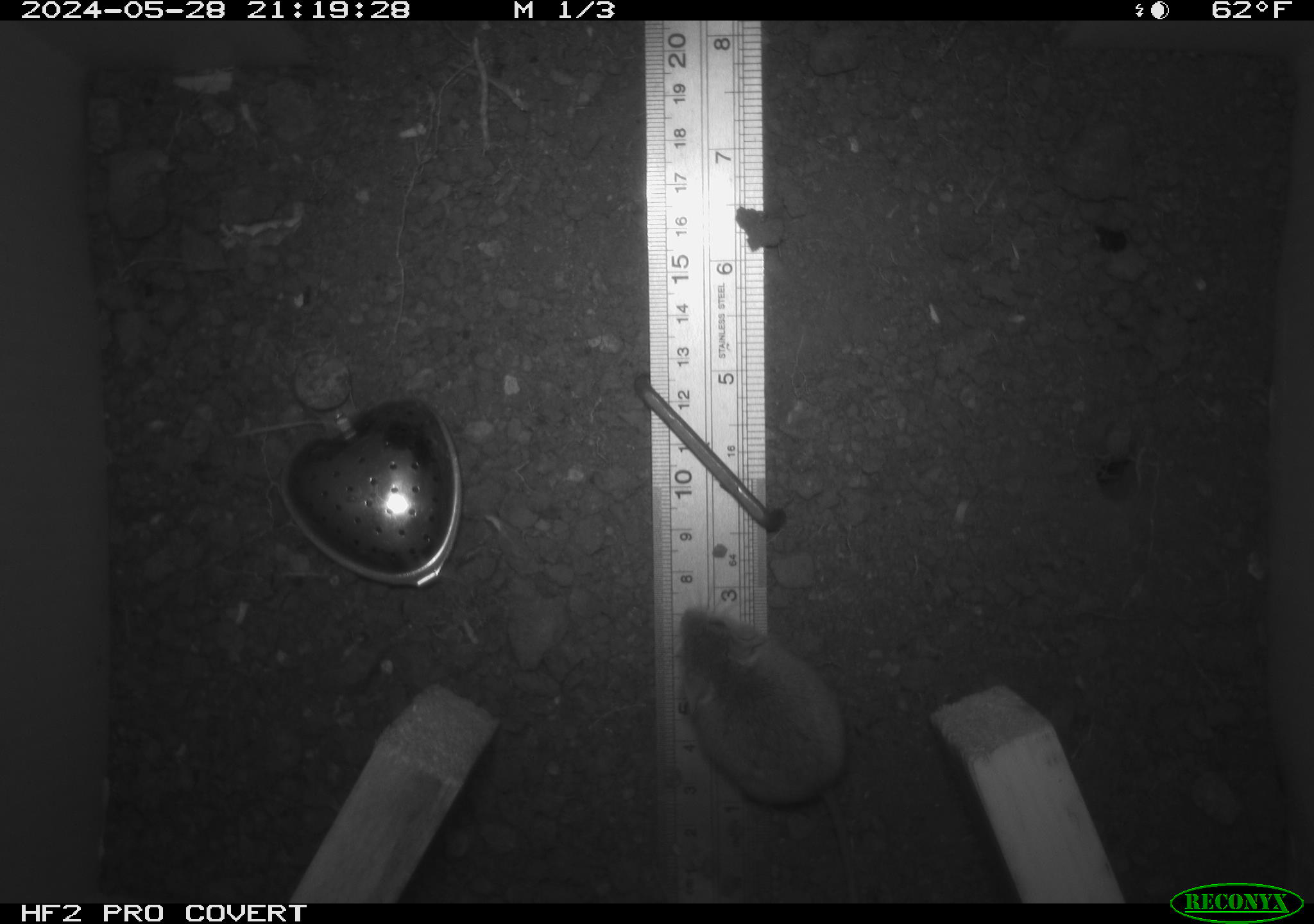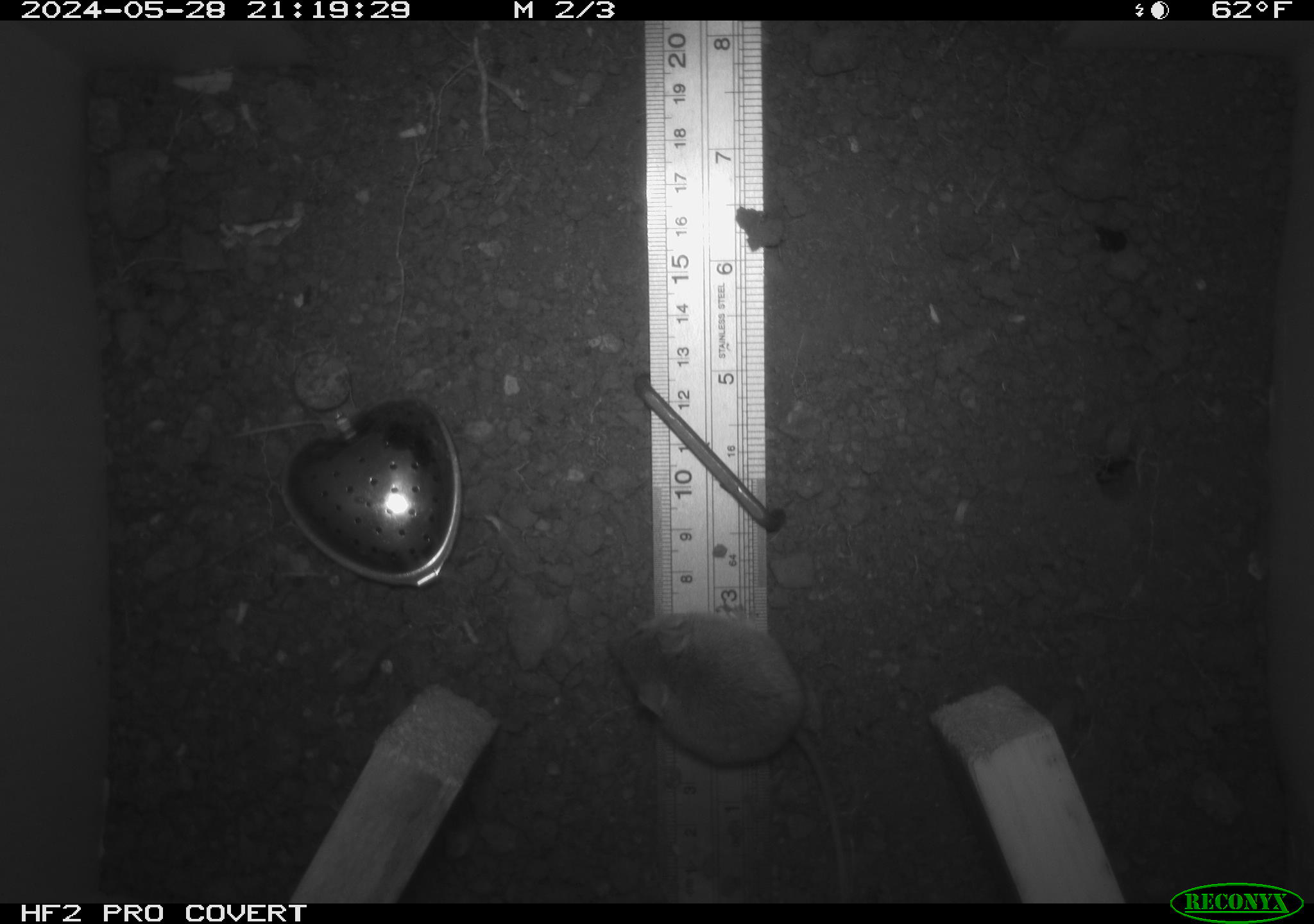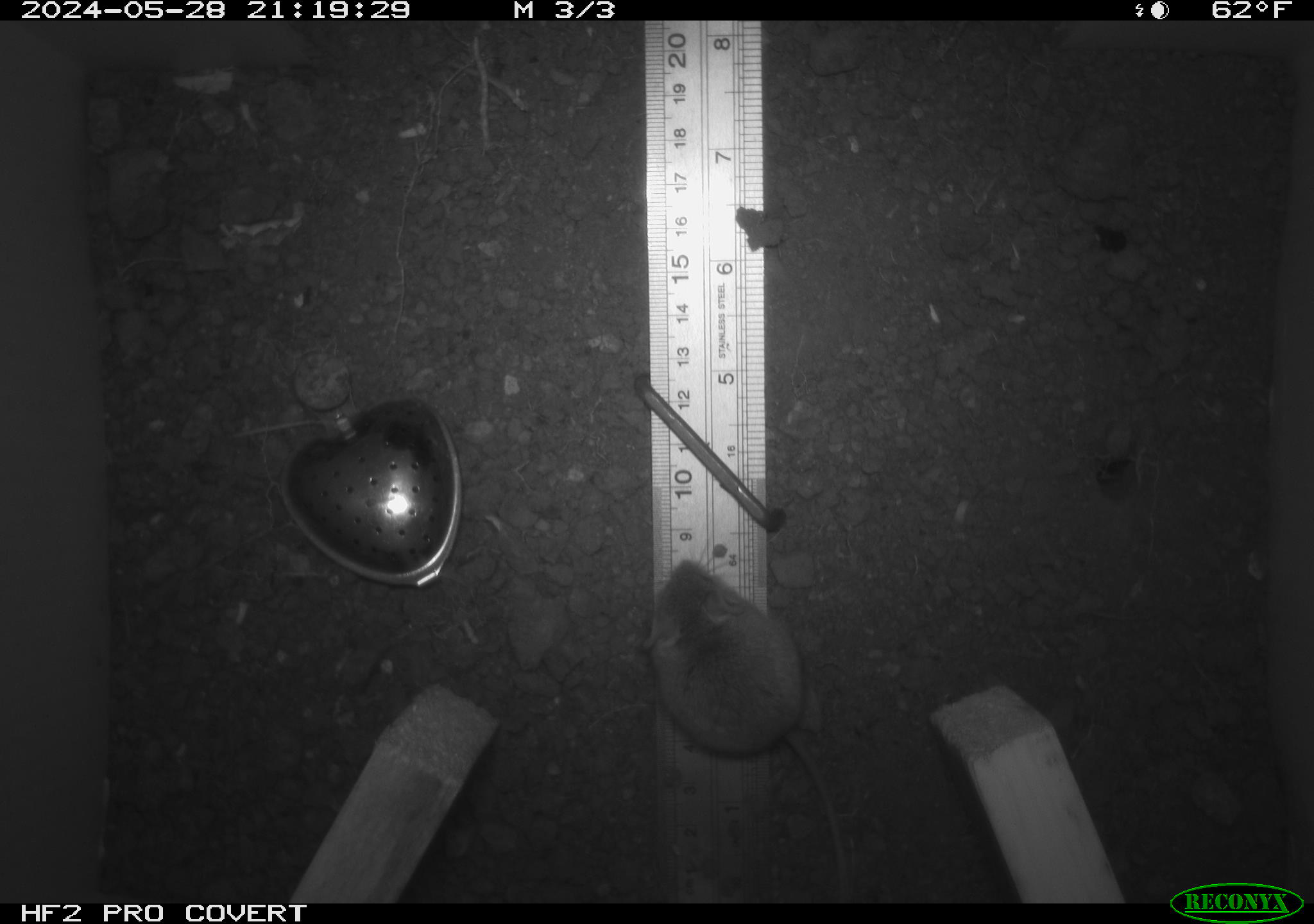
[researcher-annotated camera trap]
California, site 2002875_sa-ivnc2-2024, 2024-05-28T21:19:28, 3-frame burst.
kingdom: Animalia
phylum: Chordata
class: Mammalia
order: Rodentia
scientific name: Rodentia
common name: rodent